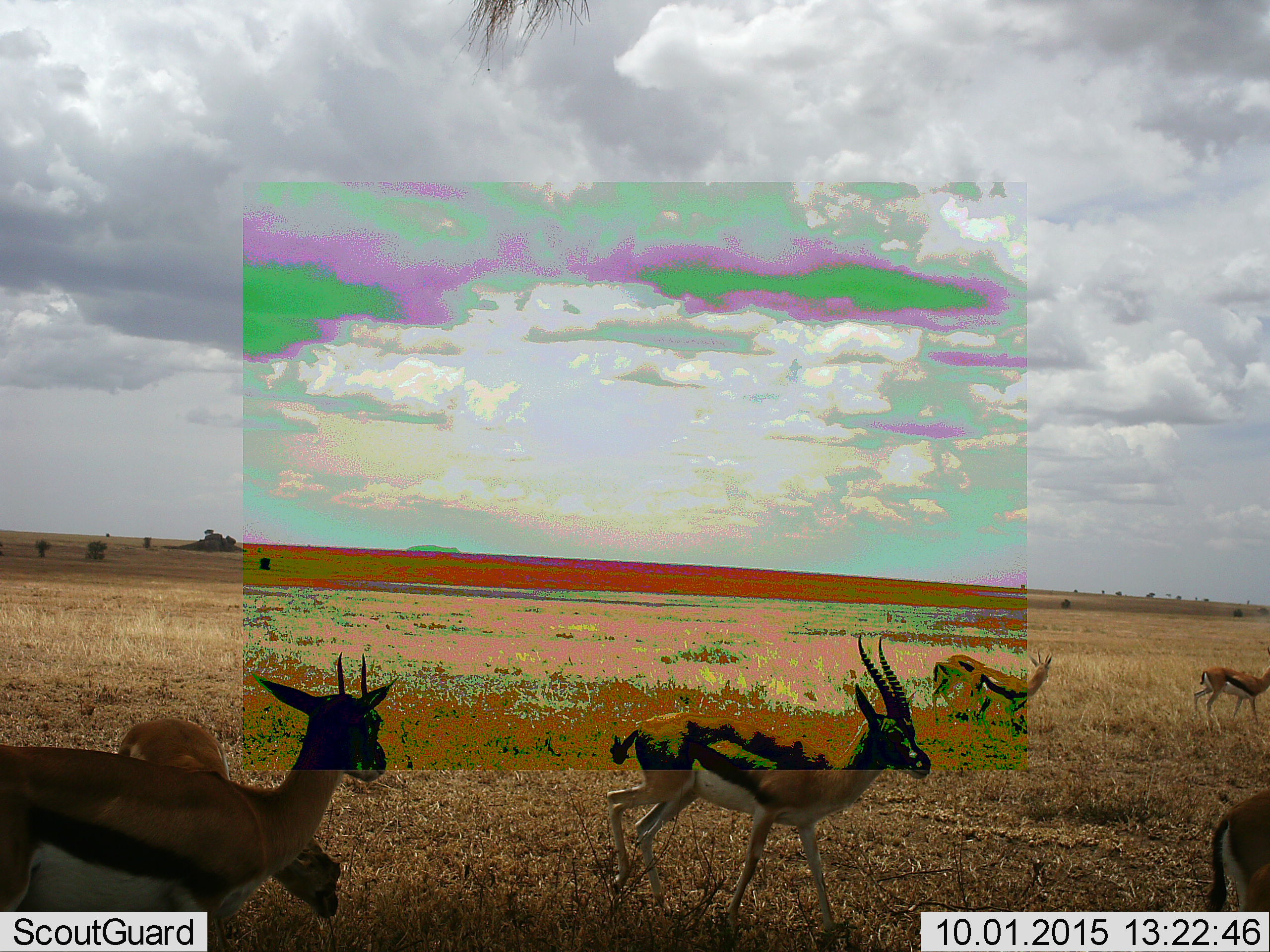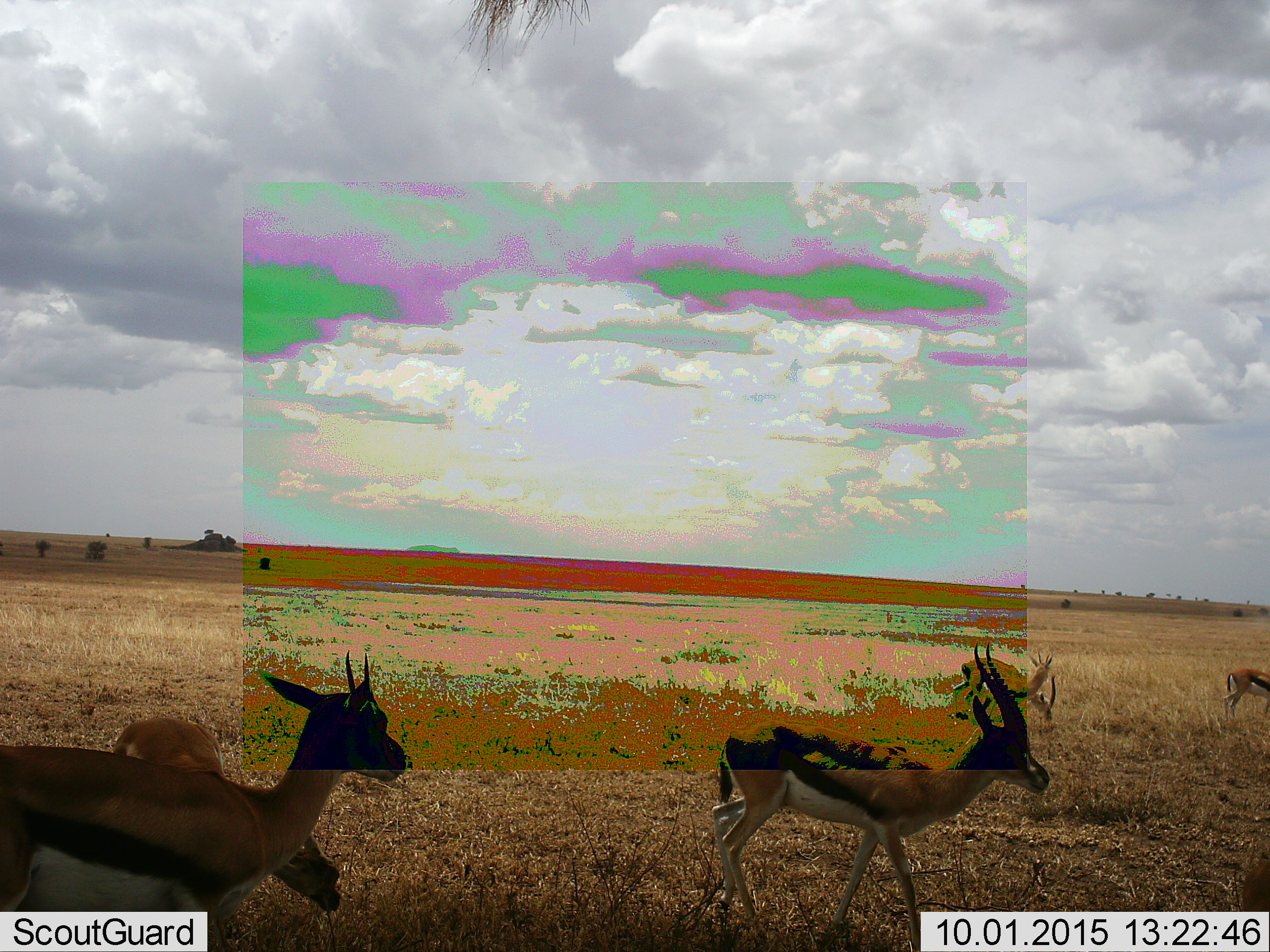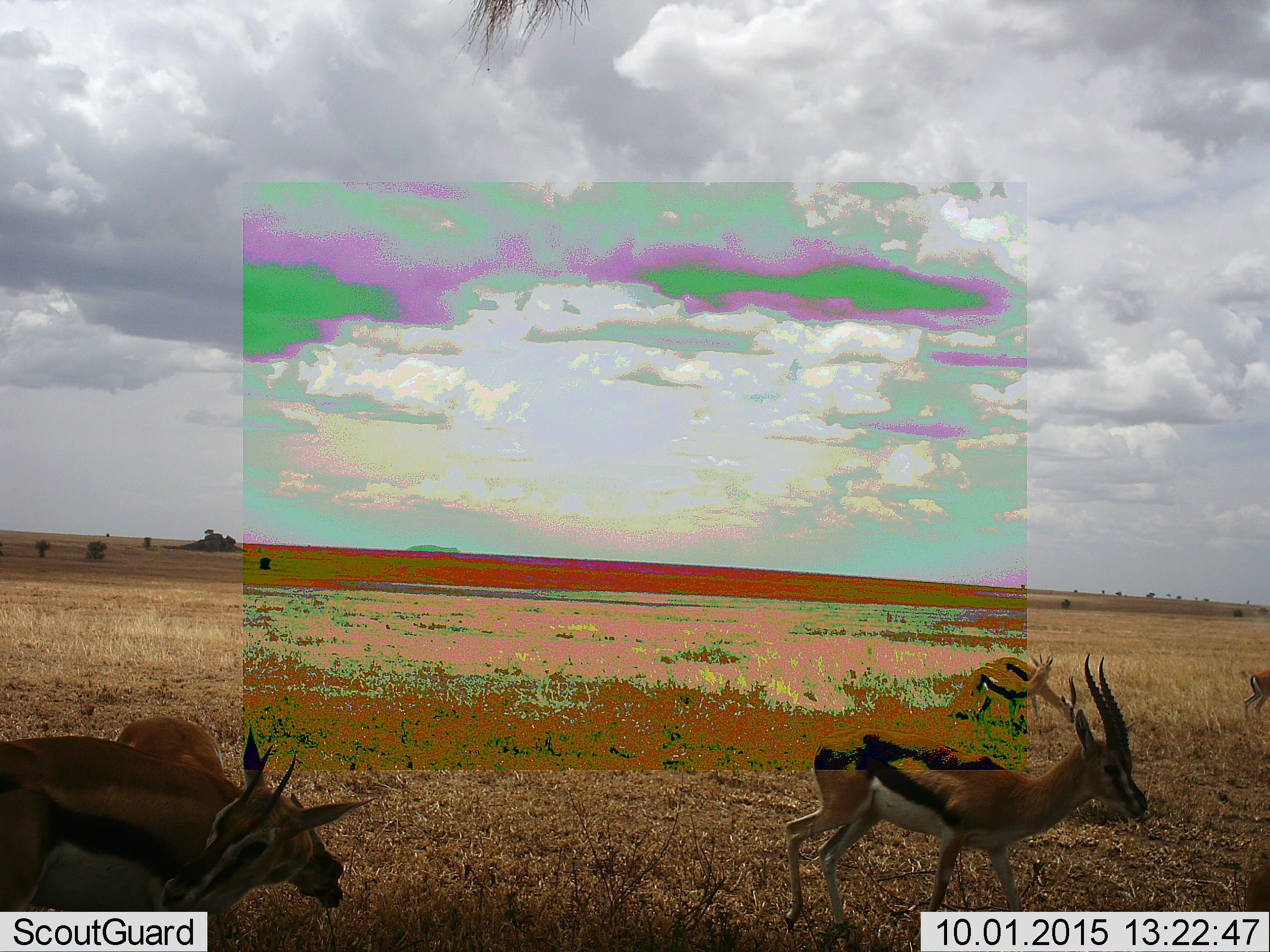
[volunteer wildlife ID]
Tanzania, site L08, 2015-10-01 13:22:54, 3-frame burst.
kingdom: Animalia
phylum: Chordata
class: Mammalia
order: Artiodactyla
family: Bovidae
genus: Eudorcas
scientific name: Eudorcas thomsonii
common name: thomson's gazelle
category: gazellethomsons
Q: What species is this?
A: Gazellethomsons (thomson's gazelle) (Eudorcas thomsonii).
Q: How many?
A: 7.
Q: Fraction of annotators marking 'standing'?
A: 67%.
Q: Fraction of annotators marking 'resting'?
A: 17%.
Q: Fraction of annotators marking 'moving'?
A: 100%.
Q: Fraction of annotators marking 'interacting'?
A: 17%.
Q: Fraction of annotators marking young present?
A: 33%.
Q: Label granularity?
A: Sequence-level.